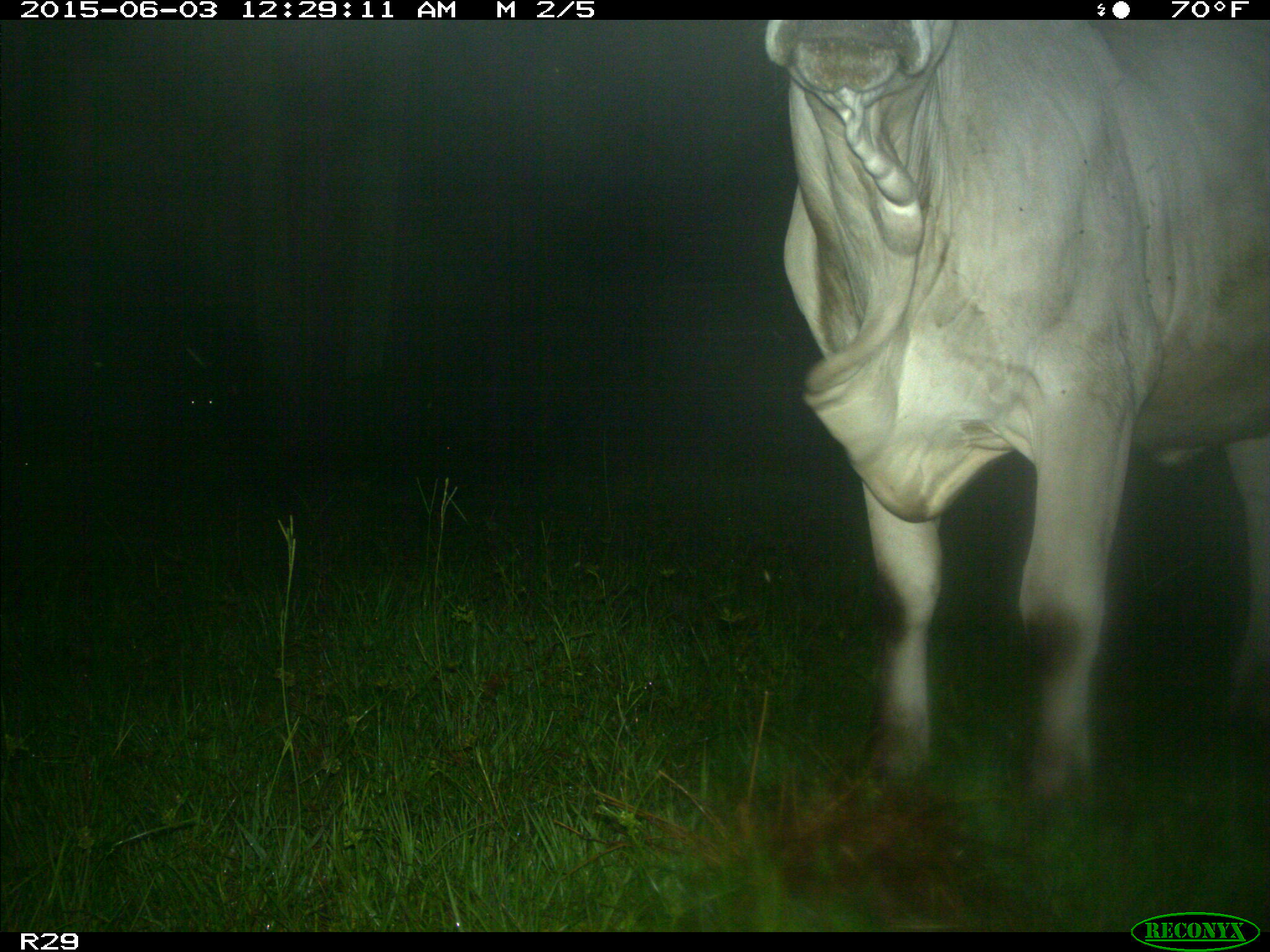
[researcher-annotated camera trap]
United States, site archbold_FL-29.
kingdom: Animalia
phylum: Chordata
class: Mammalia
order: Artiodactyla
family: Bovidae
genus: Bos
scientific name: Bos taurus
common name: domestic cow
Bos taurus (domestic cow).